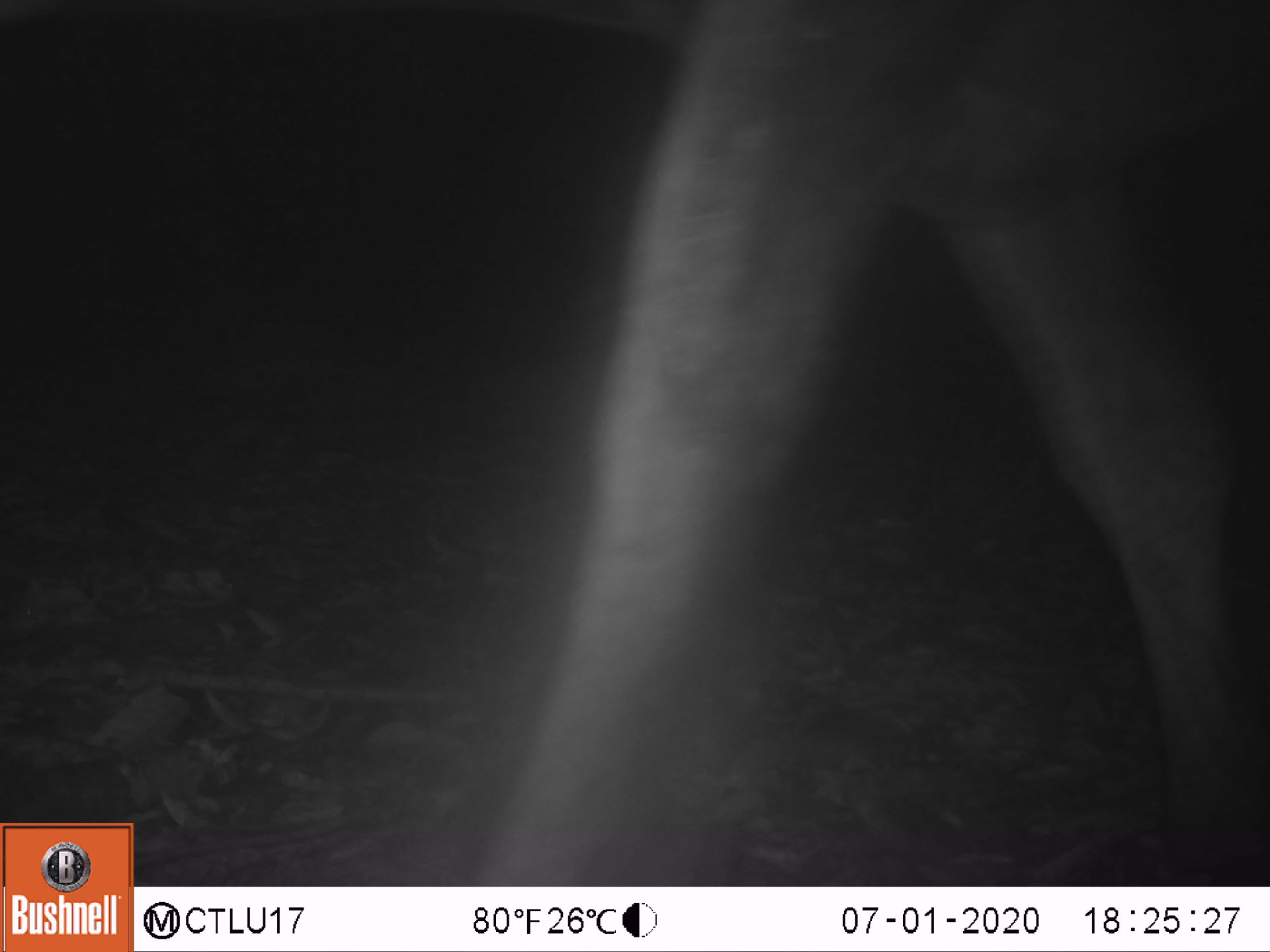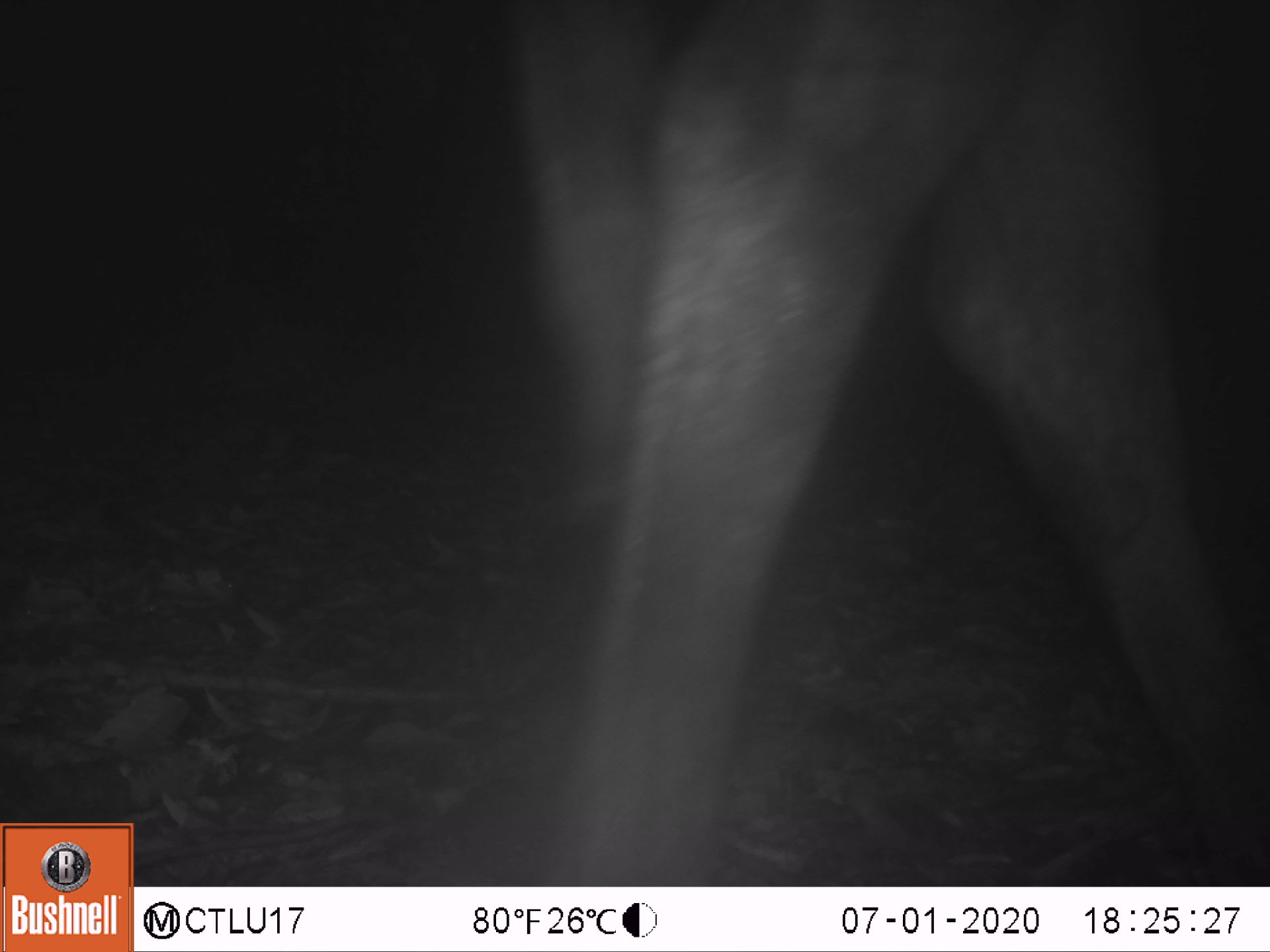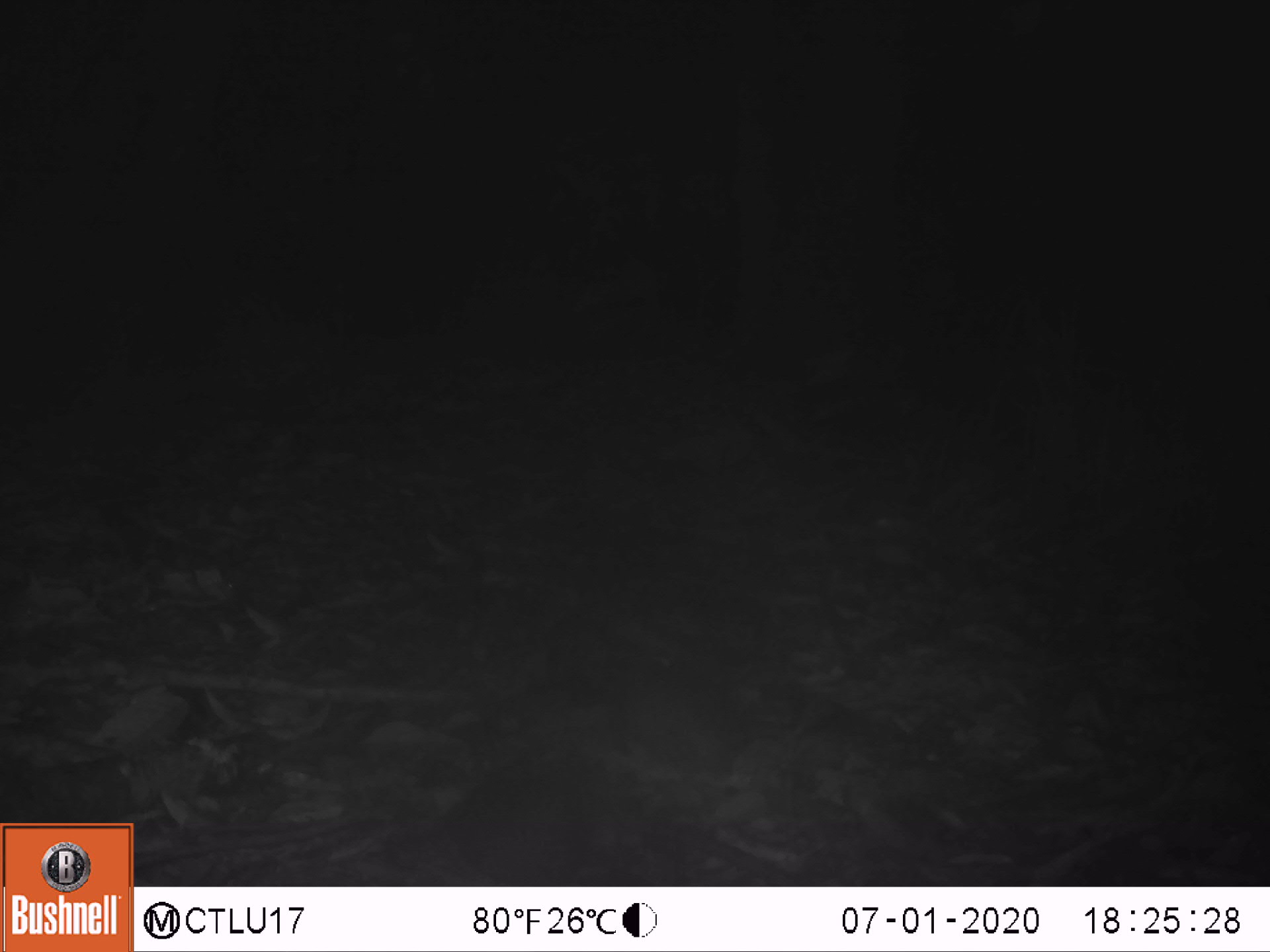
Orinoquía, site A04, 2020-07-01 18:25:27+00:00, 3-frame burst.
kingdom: Animalia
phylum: Chordata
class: Mammalia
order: Artiodactyla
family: Bovidae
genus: Bos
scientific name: Bos taurus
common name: cow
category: cattle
Cattle (cow) (Bos taurus).